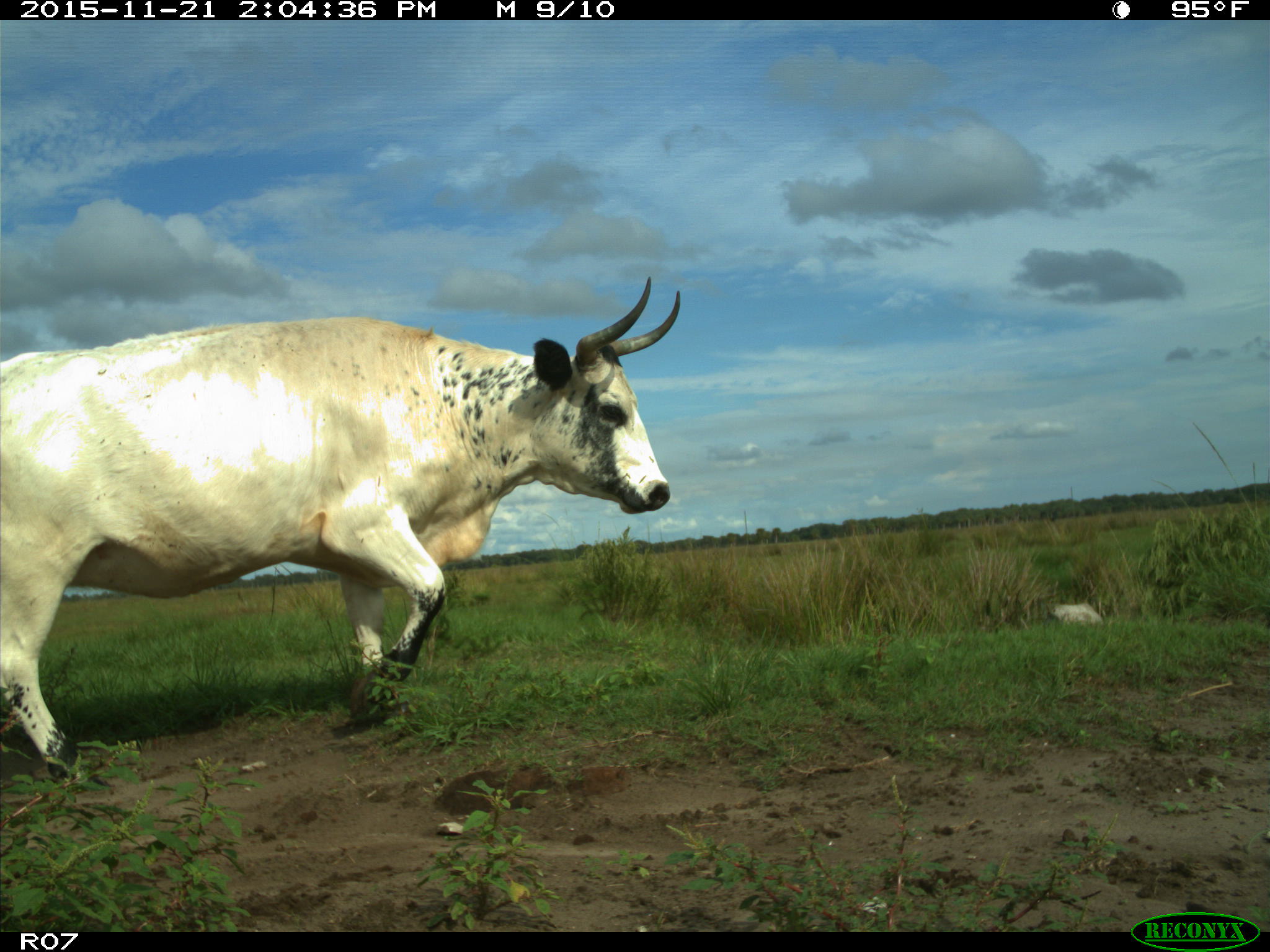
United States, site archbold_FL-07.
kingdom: Animalia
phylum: Chordata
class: Mammalia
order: Artiodactyla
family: Bovidae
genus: Bos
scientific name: Bos taurus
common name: domestic cow